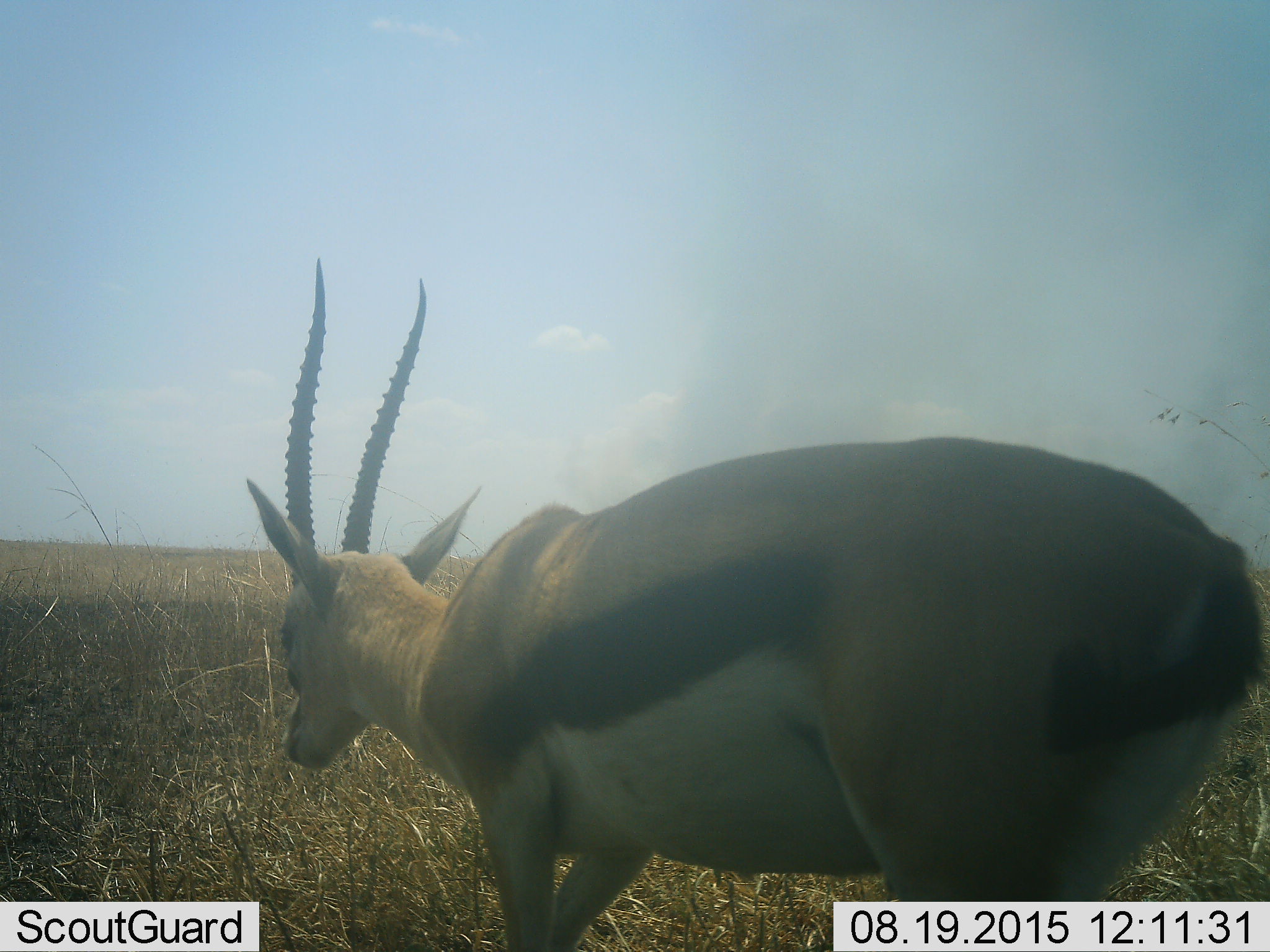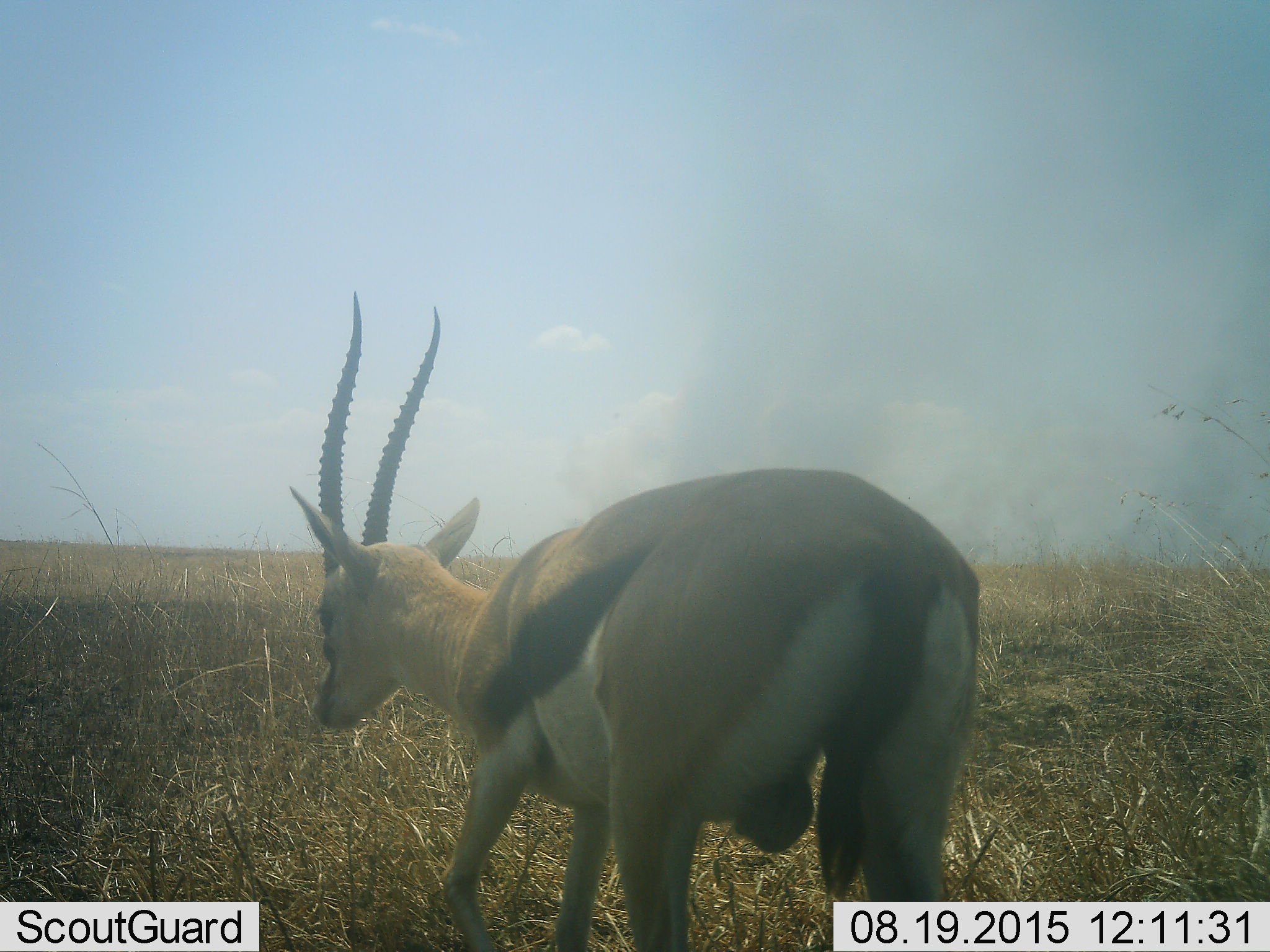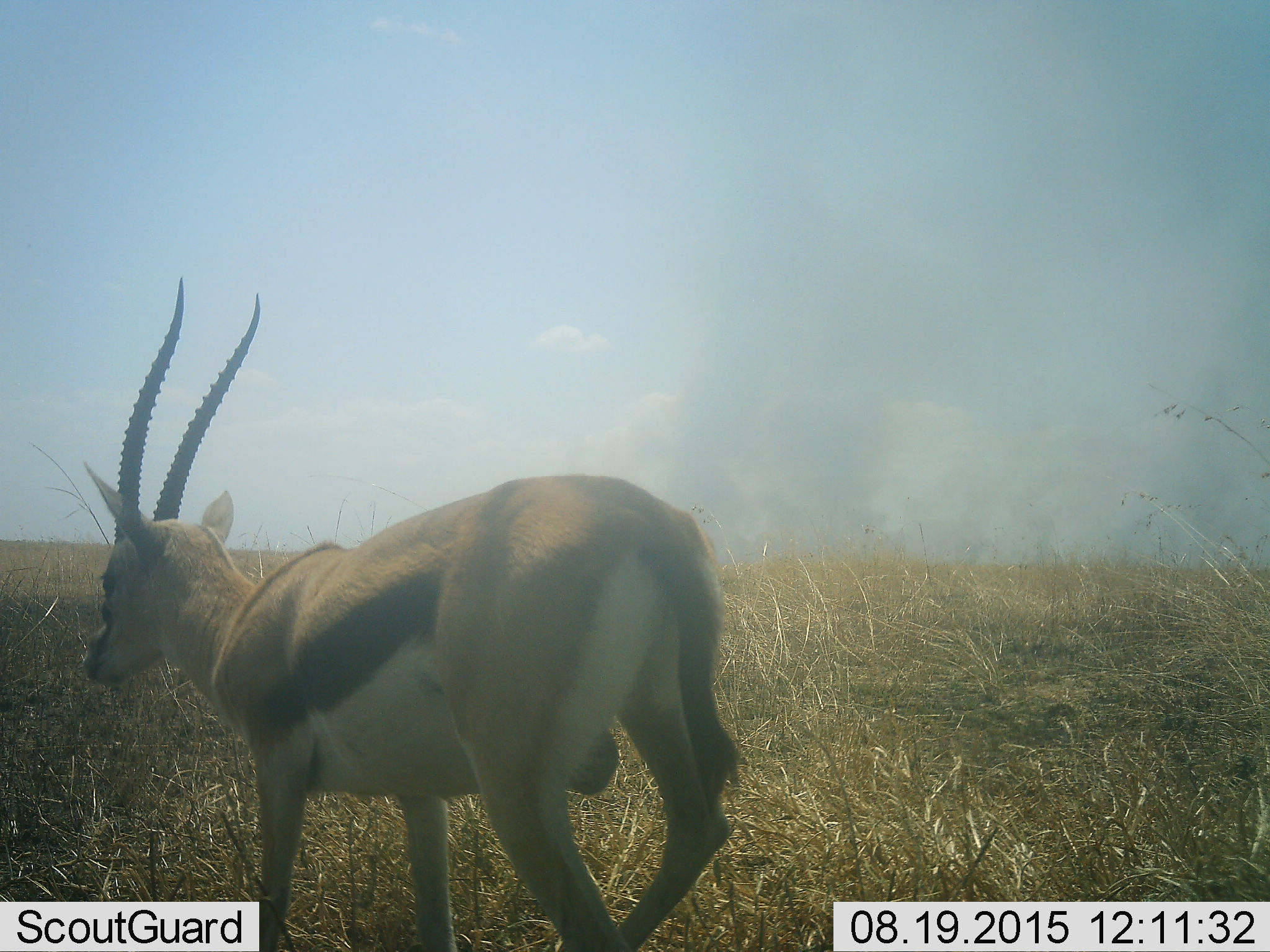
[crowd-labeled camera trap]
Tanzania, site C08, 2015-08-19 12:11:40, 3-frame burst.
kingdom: Animalia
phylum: Chordata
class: Mammalia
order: Artiodactyla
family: Bovidae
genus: Eudorcas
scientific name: Eudorcas thomsonii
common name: thomson's gazelle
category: gazellethomsons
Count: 1.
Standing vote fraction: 0%.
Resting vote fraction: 0%.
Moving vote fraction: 100%.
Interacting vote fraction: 0%.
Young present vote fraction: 0%.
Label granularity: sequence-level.